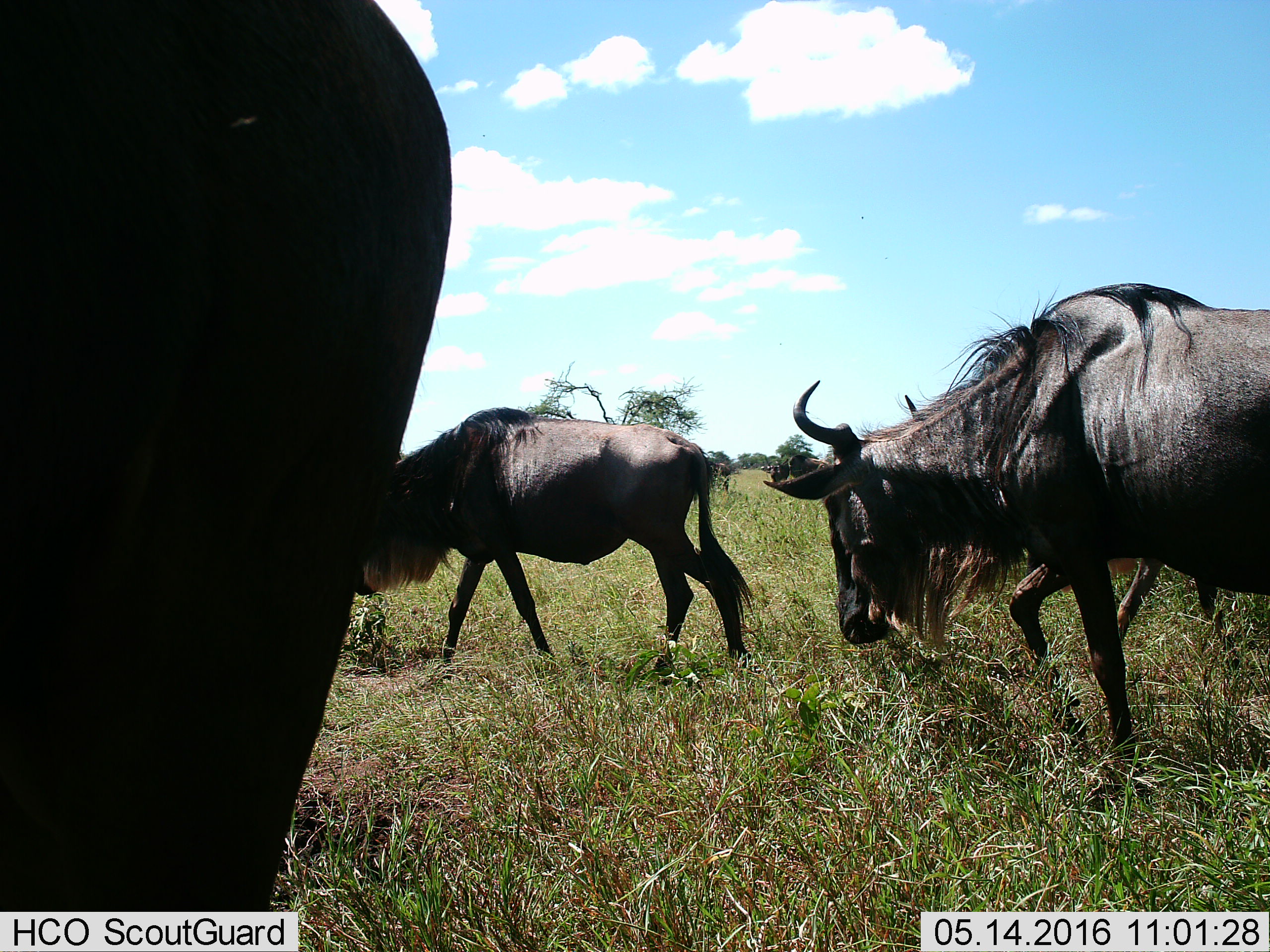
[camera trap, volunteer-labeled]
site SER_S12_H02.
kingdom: Animalia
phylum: Chordata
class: Mammalia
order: Artiodactyla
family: Bovidae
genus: Connochaetes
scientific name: Connochaetes taurinus taurinus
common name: blue wildebeest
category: wildebeestblue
Wildebeestblue (blue wildebeest) (Connochaetes taurinus taurinus), count 4. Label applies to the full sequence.